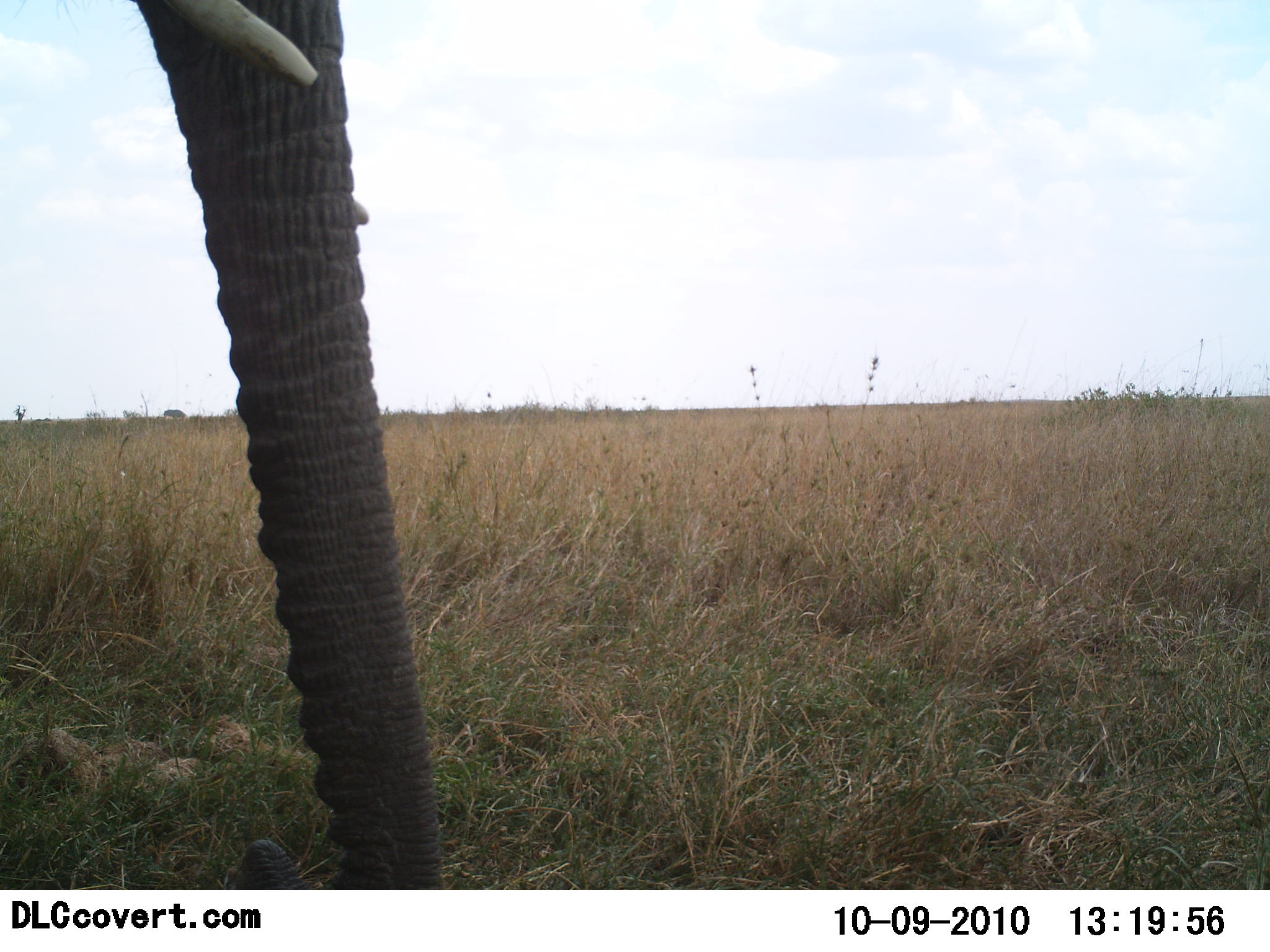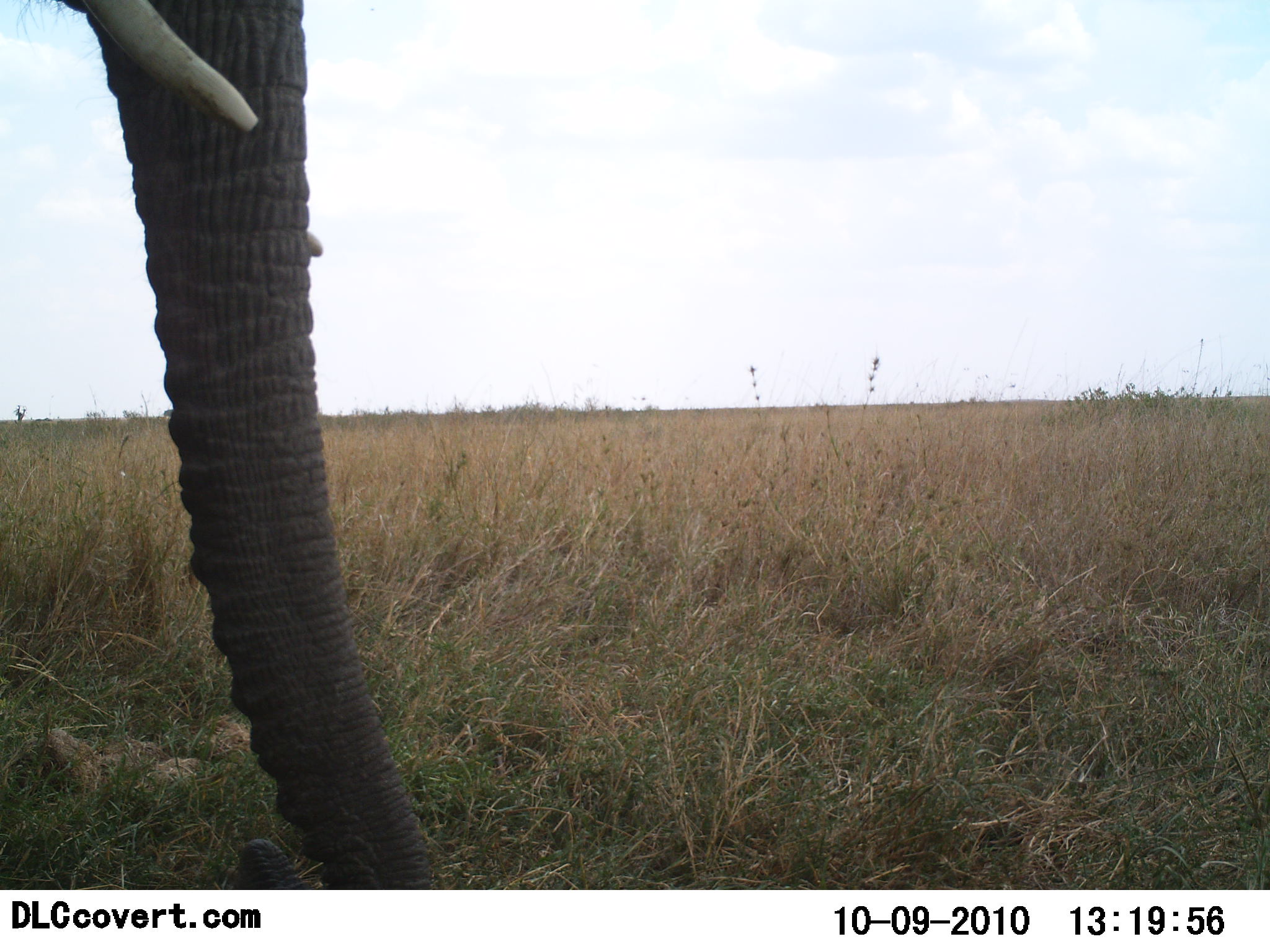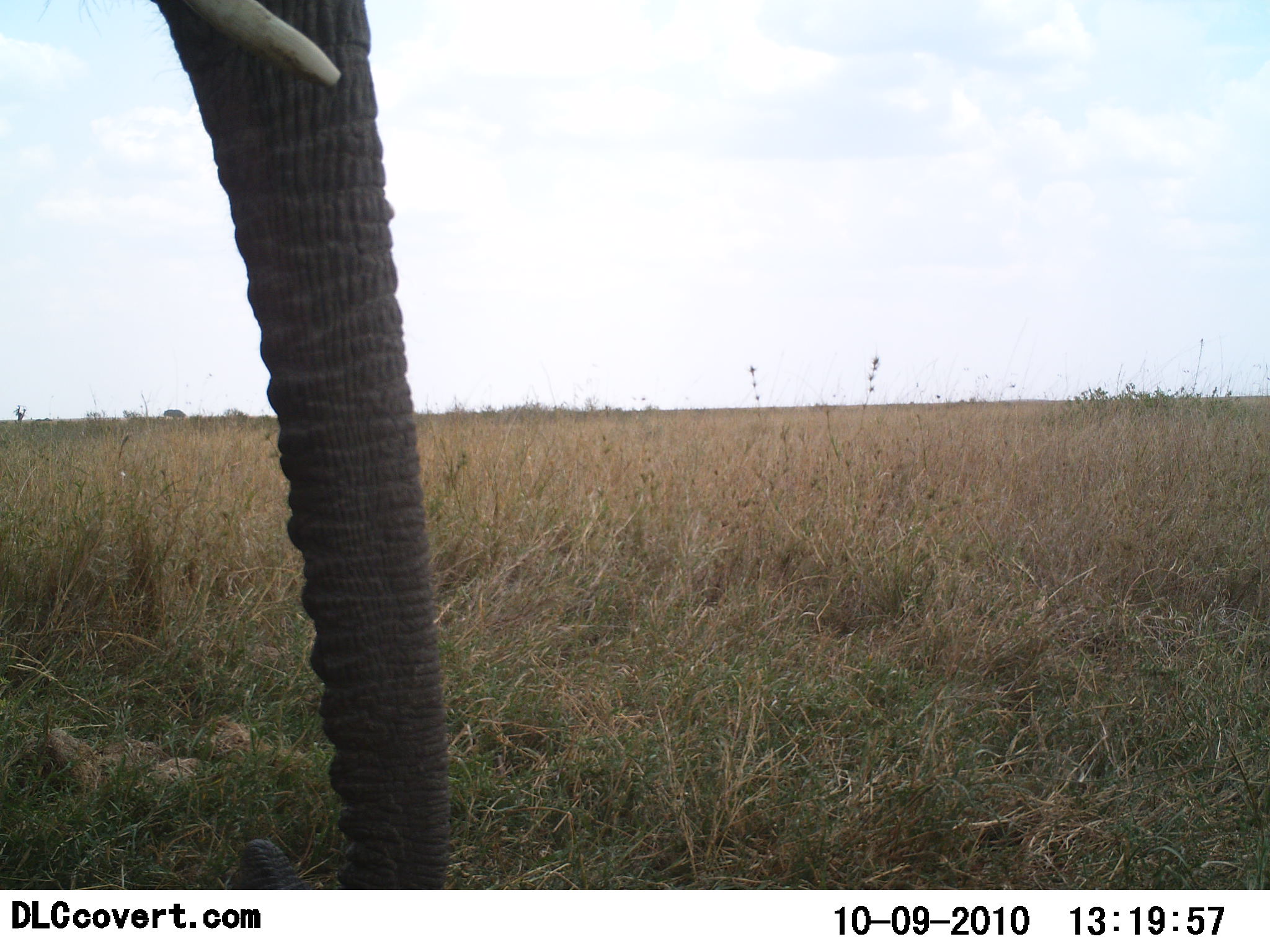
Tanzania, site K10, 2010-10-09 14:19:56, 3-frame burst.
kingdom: Animalia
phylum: Chordata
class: Mammalia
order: Proboscidea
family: Elephantidae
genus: Loxodonta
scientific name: Loxodonta africana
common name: african bush elephant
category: elephant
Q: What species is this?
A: Elephant (african bush elephant) (Loxodonta africana).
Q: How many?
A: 1.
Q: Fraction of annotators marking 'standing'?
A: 79%.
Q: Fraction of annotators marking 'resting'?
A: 0%.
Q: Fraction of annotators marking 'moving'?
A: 14%.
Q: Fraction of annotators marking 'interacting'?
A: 0%.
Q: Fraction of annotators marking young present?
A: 0%.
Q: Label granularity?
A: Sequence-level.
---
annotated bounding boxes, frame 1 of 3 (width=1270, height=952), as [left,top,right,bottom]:
animal: [127,0,449,890]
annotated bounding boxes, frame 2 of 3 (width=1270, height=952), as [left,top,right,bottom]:
animal: [49,0,442,890]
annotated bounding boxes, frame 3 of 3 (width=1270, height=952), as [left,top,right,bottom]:
animal: [148,0,458,890]